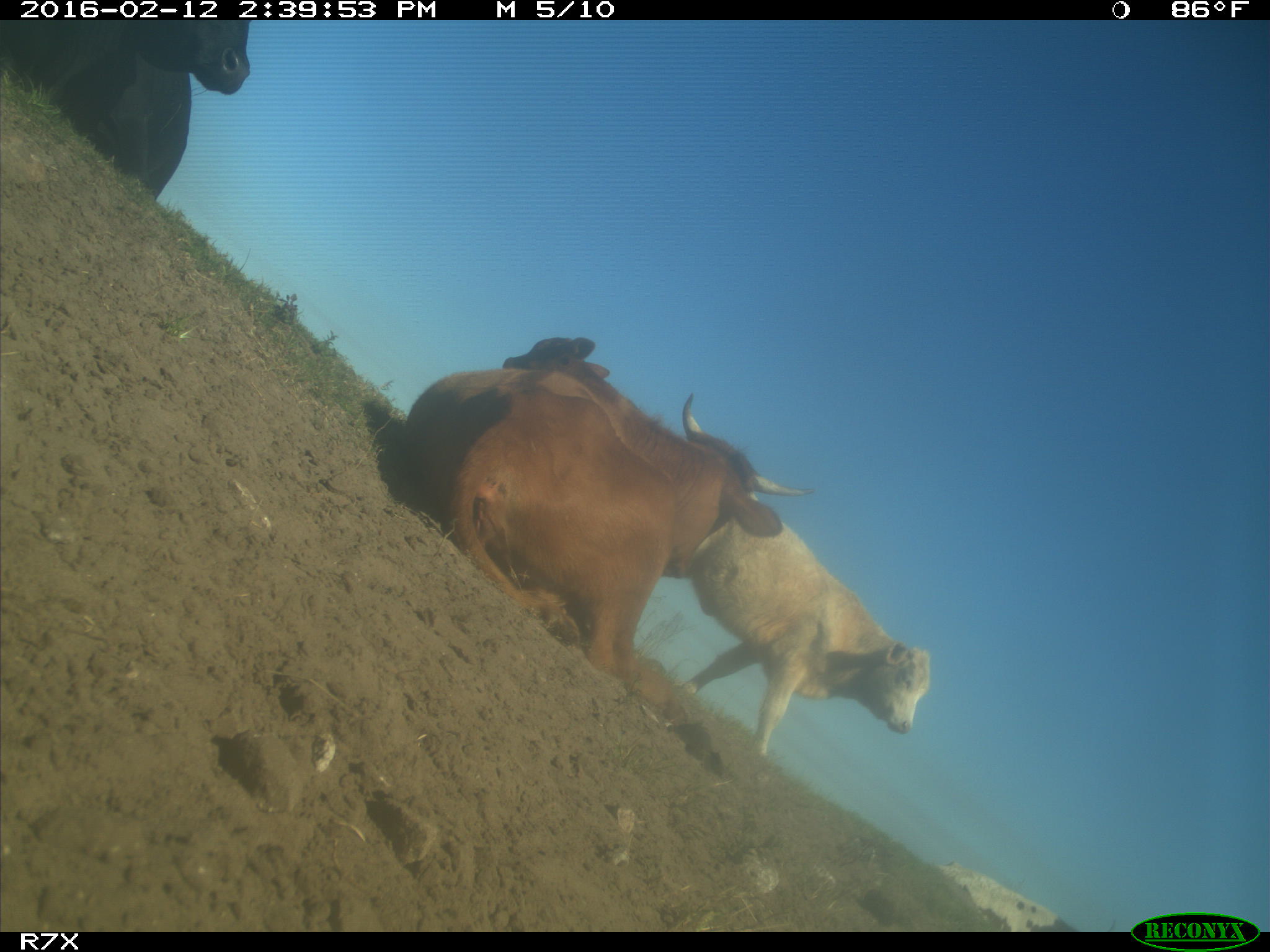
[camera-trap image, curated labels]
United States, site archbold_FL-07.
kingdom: Animalia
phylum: Chordata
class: Mammalia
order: Artiodactyla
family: Bovidae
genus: Bos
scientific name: Bos taurus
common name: domestic cow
Bos taurus (domestic cow).